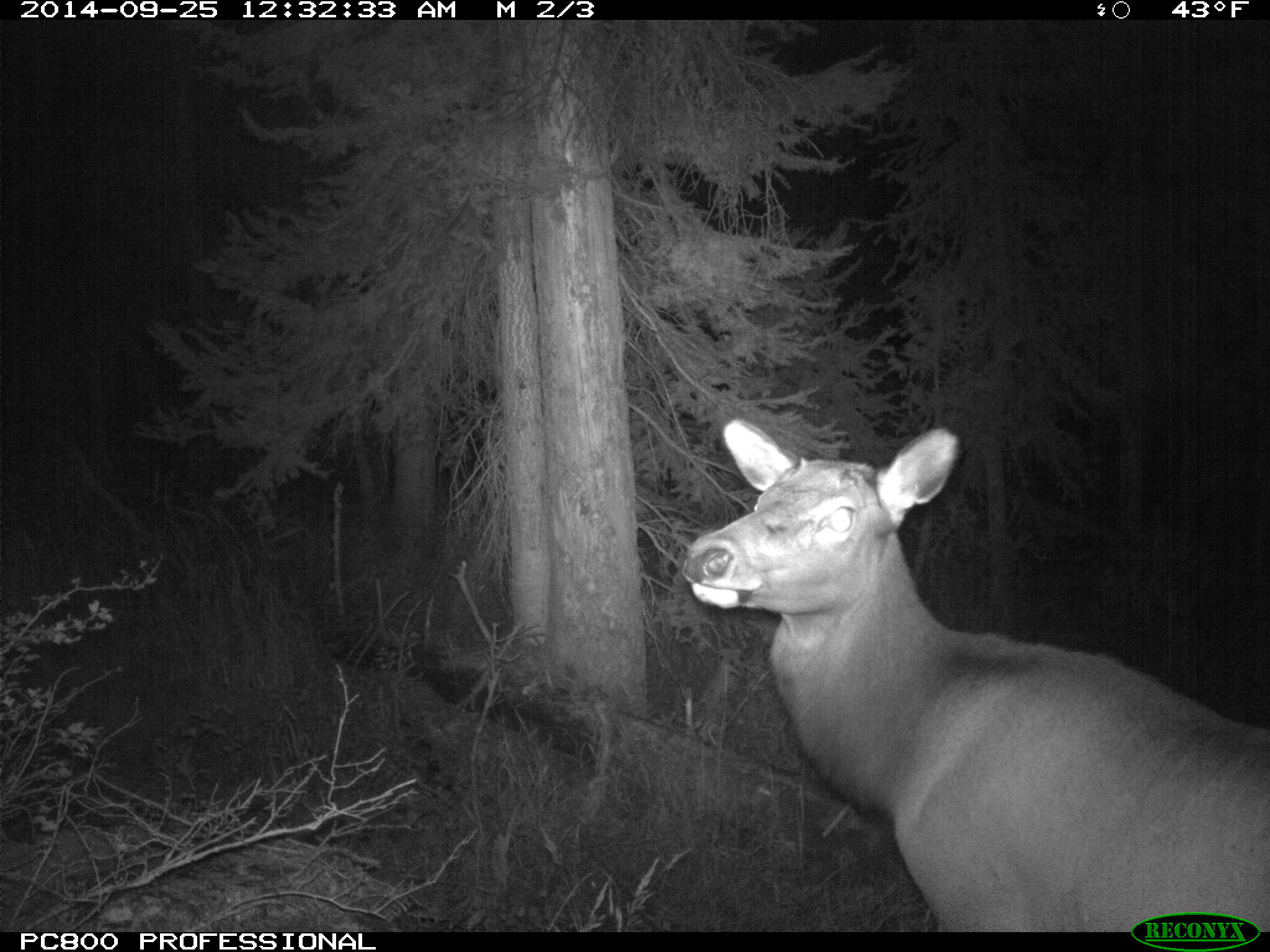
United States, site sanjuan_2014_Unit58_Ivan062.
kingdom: Animalia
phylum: Chordata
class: Mammalia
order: Artiodactyla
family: Cervidae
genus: Cervus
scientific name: Cervus elaphus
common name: red deer